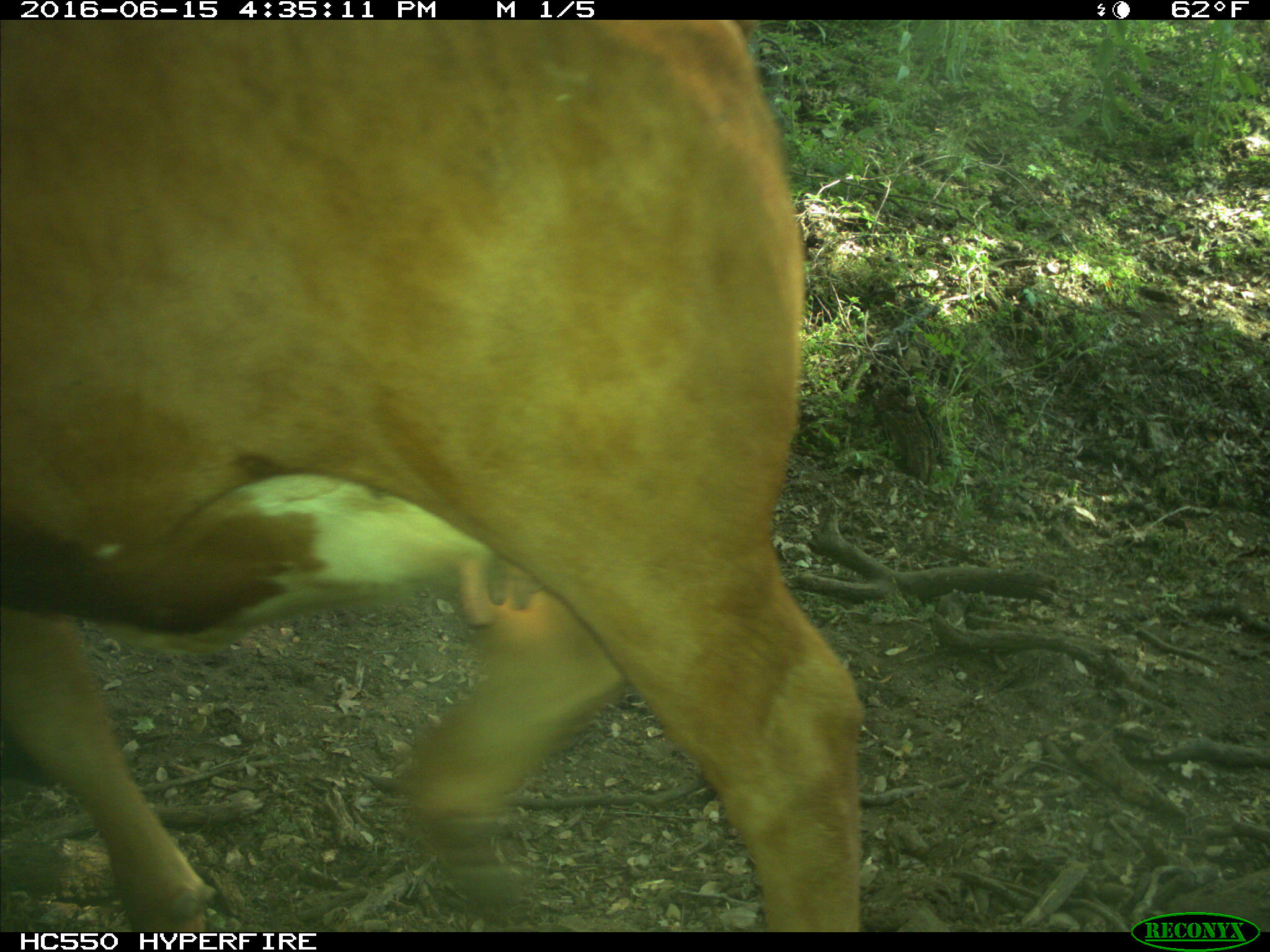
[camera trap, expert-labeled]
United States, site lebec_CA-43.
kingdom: Animalia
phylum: Chordata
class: Mammalia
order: Artiodactyla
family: Bovidae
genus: Bos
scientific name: Bos taurus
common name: domestic cow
Bos taurus (domestic cow).